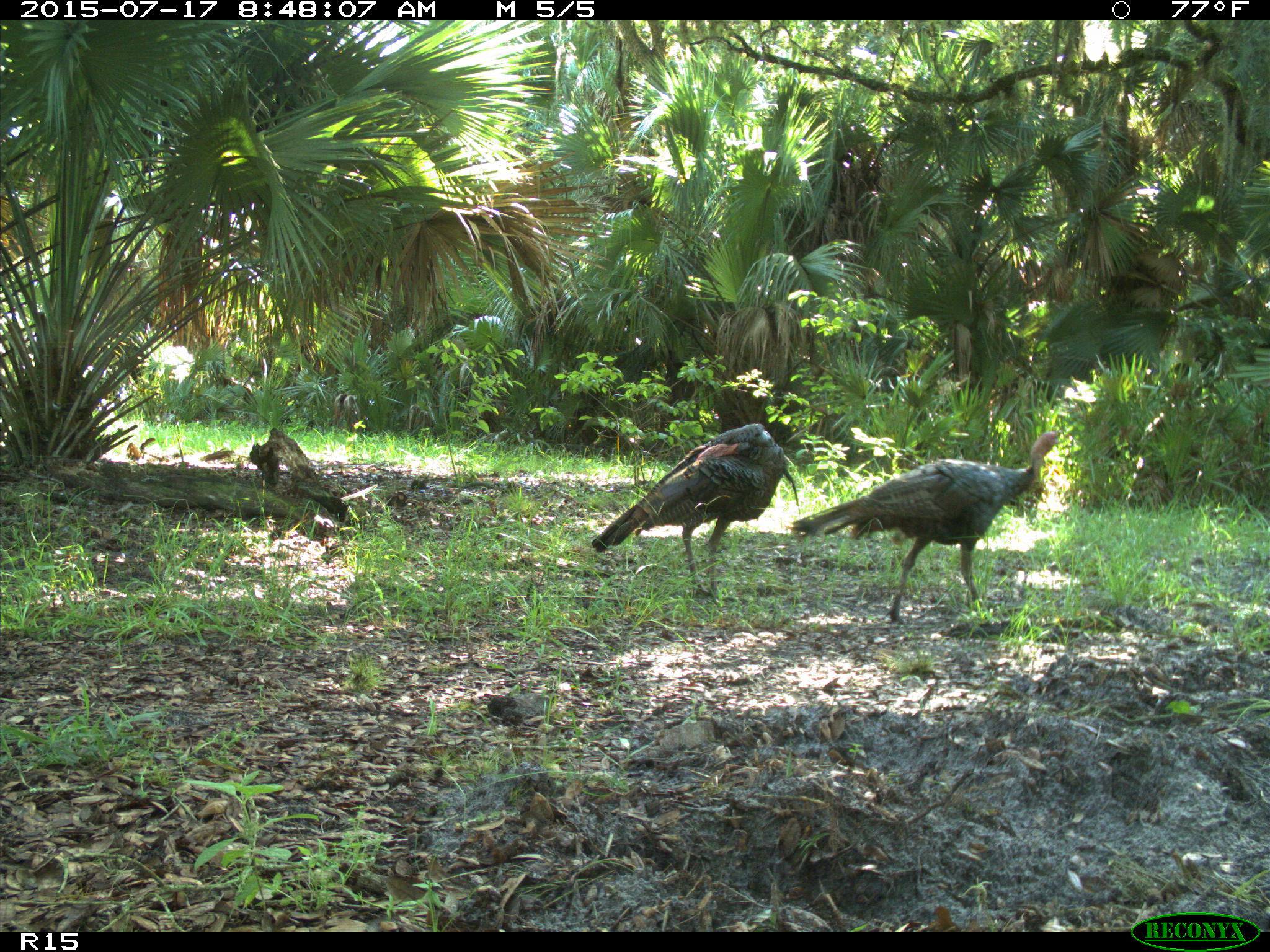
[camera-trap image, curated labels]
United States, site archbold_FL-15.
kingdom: Animalia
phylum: Chordata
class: Aves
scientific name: Aves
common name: birds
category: unidentified bird